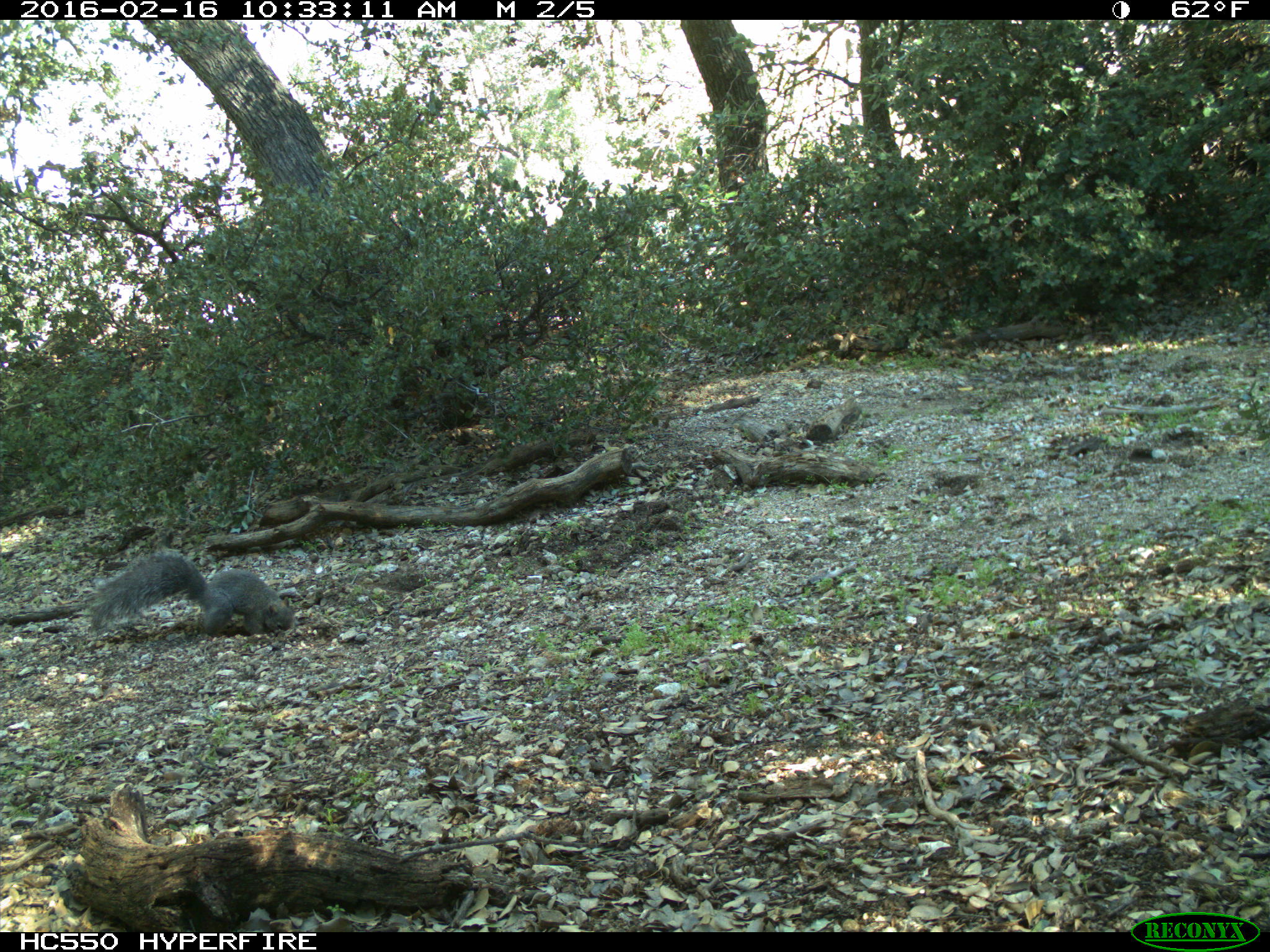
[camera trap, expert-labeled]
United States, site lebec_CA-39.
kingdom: Animalia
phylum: Chordata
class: Mammalia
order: Rodentia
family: Sciuridae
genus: Sciurus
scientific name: Sciurus carolinensis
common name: eastern gray squirrel